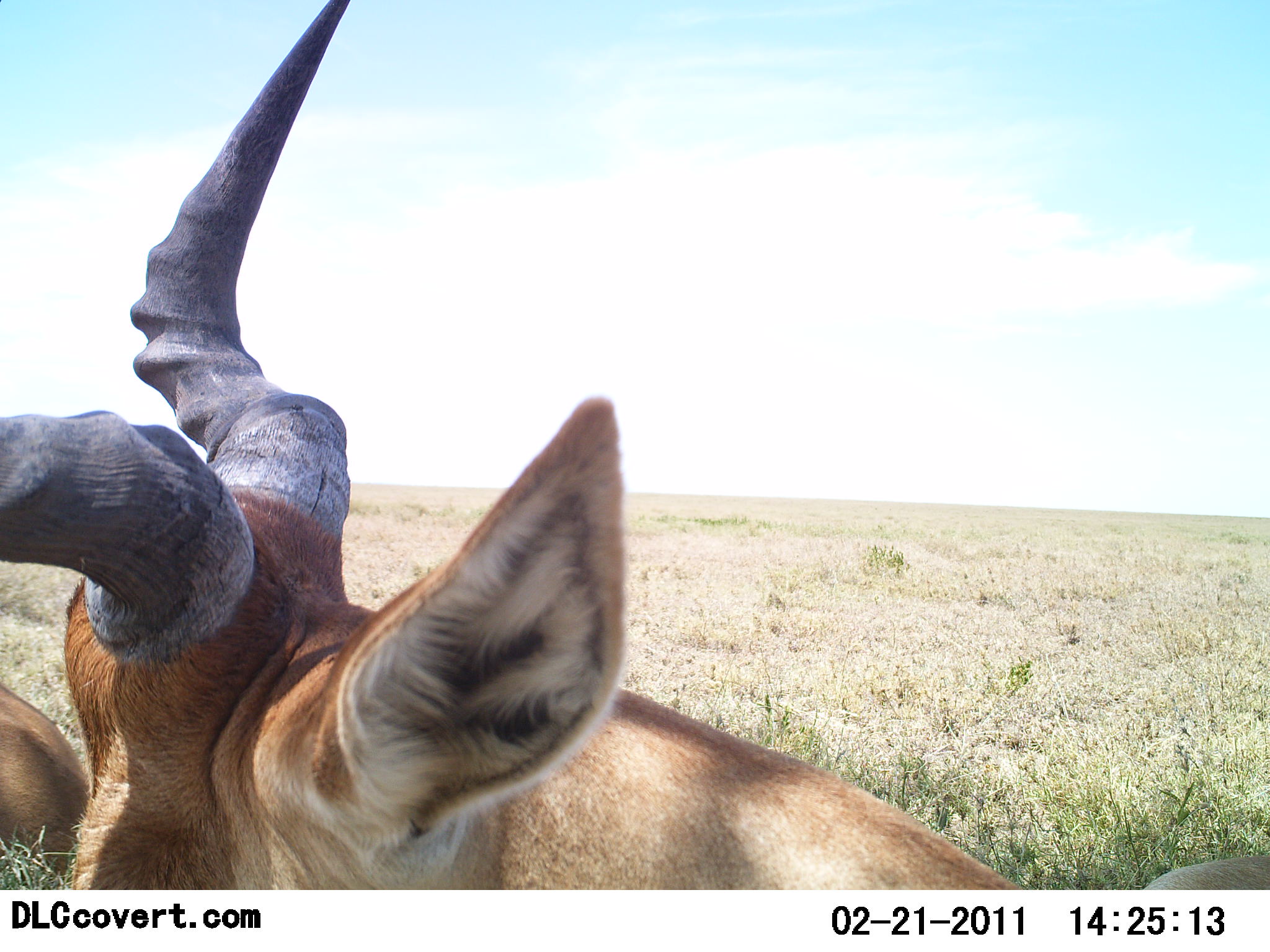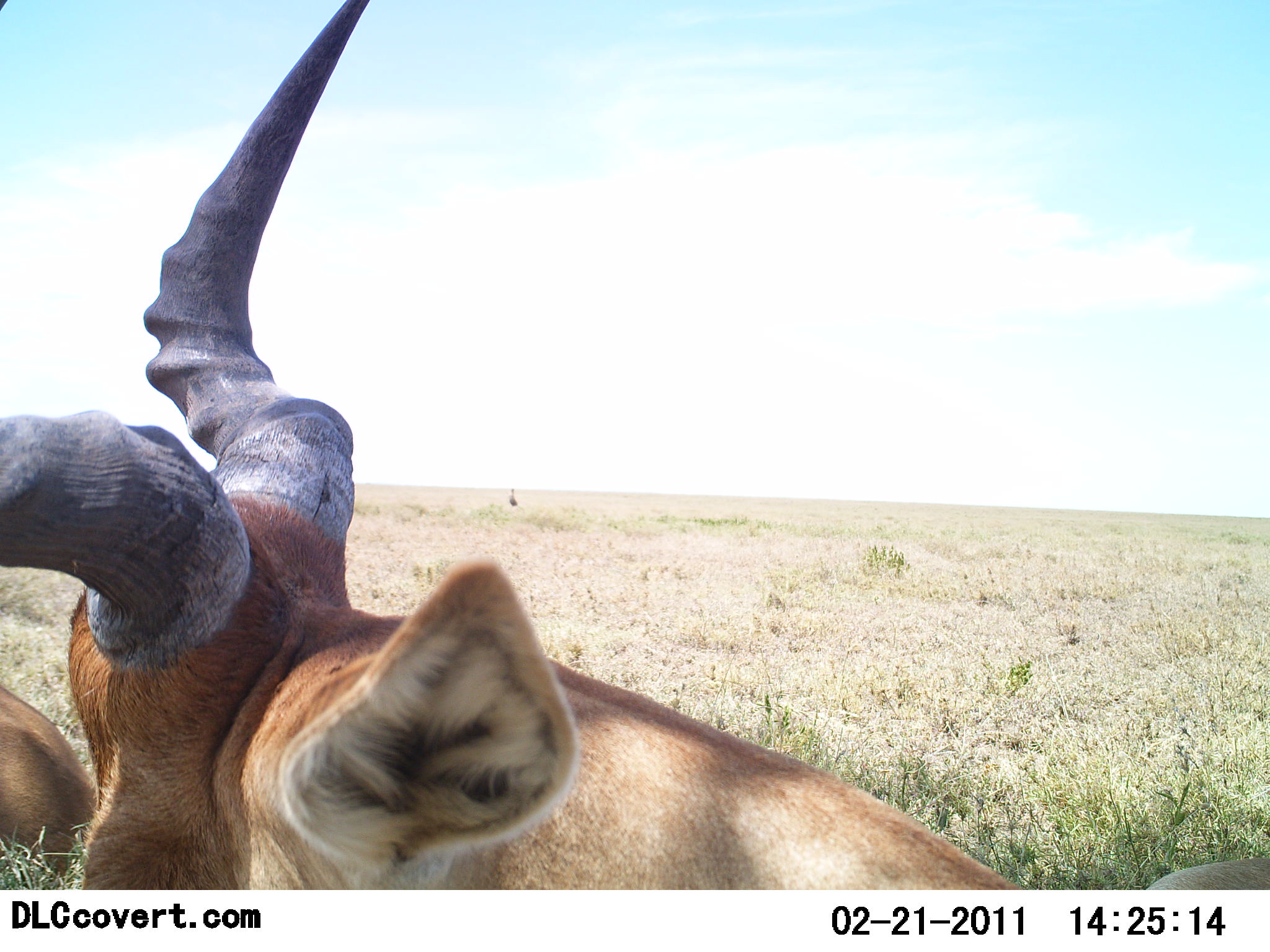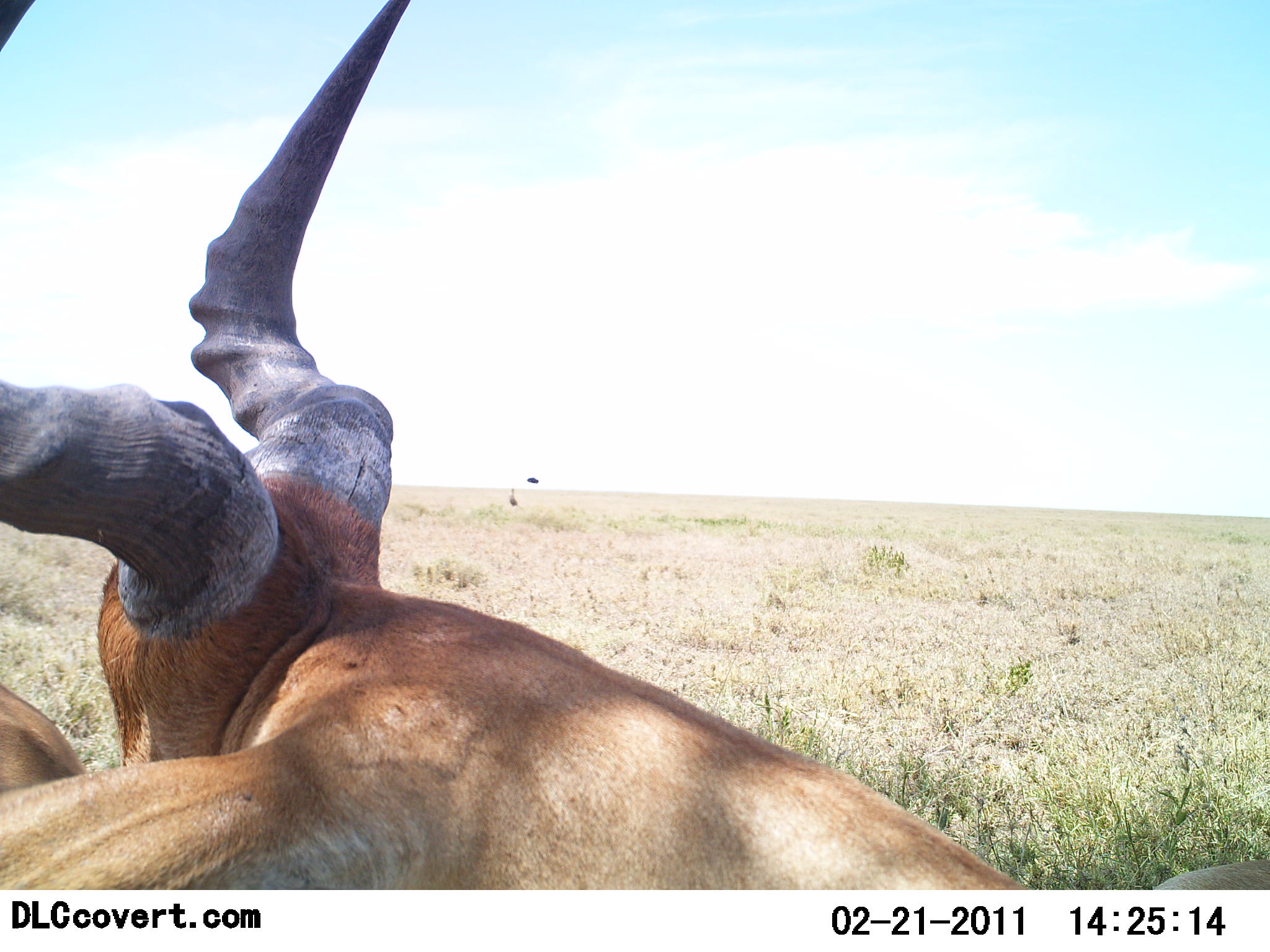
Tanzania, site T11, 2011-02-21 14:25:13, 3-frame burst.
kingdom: Animalia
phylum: Chordata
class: Mammalia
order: Artiodactyla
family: Bovidae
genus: Alcelaphus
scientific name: Alcelaphus buselaphus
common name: hartebeest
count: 2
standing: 31%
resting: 69%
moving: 0%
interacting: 0%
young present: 0%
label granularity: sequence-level